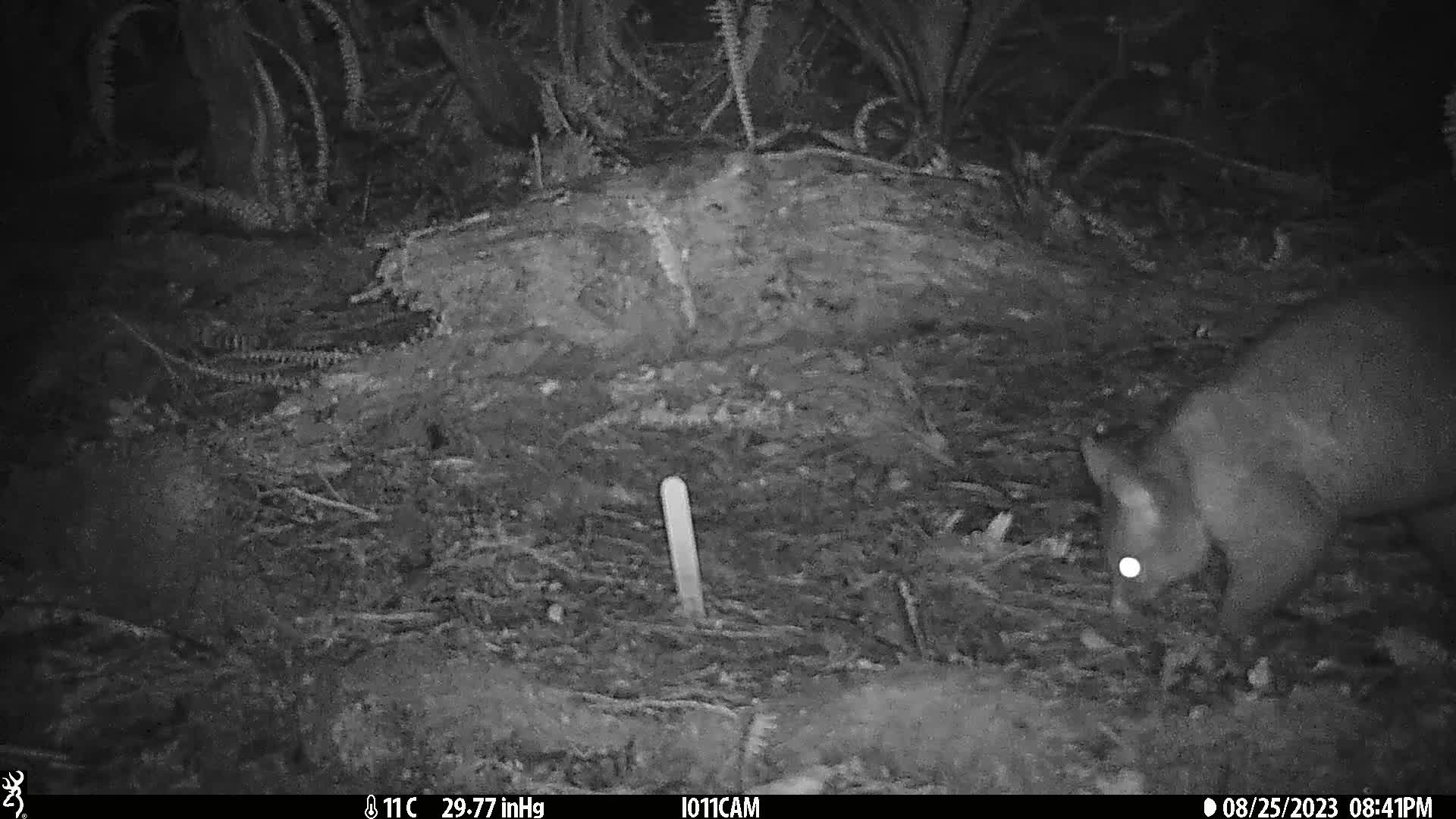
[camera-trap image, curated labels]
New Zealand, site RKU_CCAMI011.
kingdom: Animalia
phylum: Chordata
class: Mammalia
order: Diprotodontia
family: Phalangeridae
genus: Trichosurus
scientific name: Trichosurus vulpecula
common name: common brushtail possum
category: possum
Possum (common brushtail possum) (Trichosurus vulpecula).